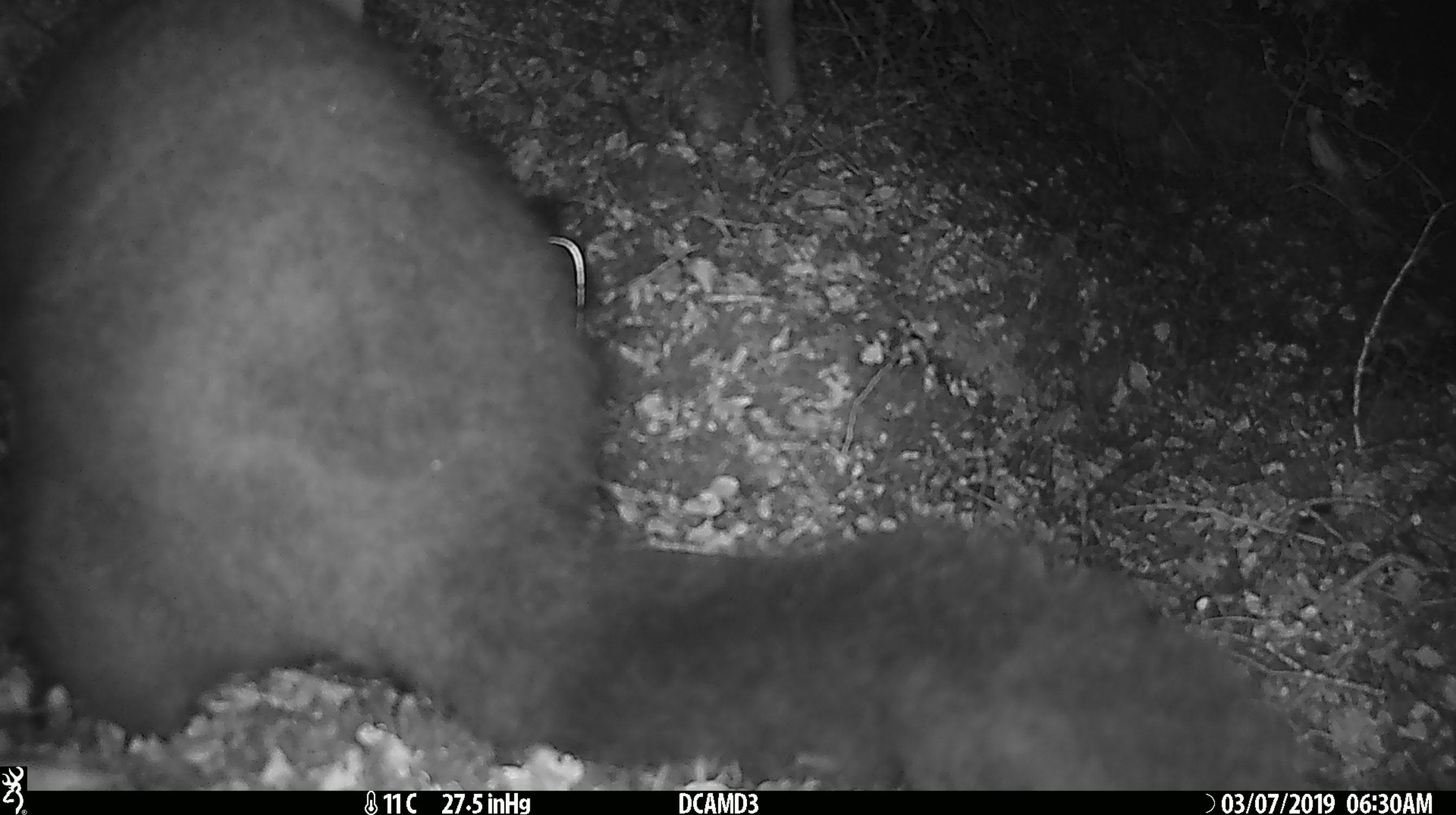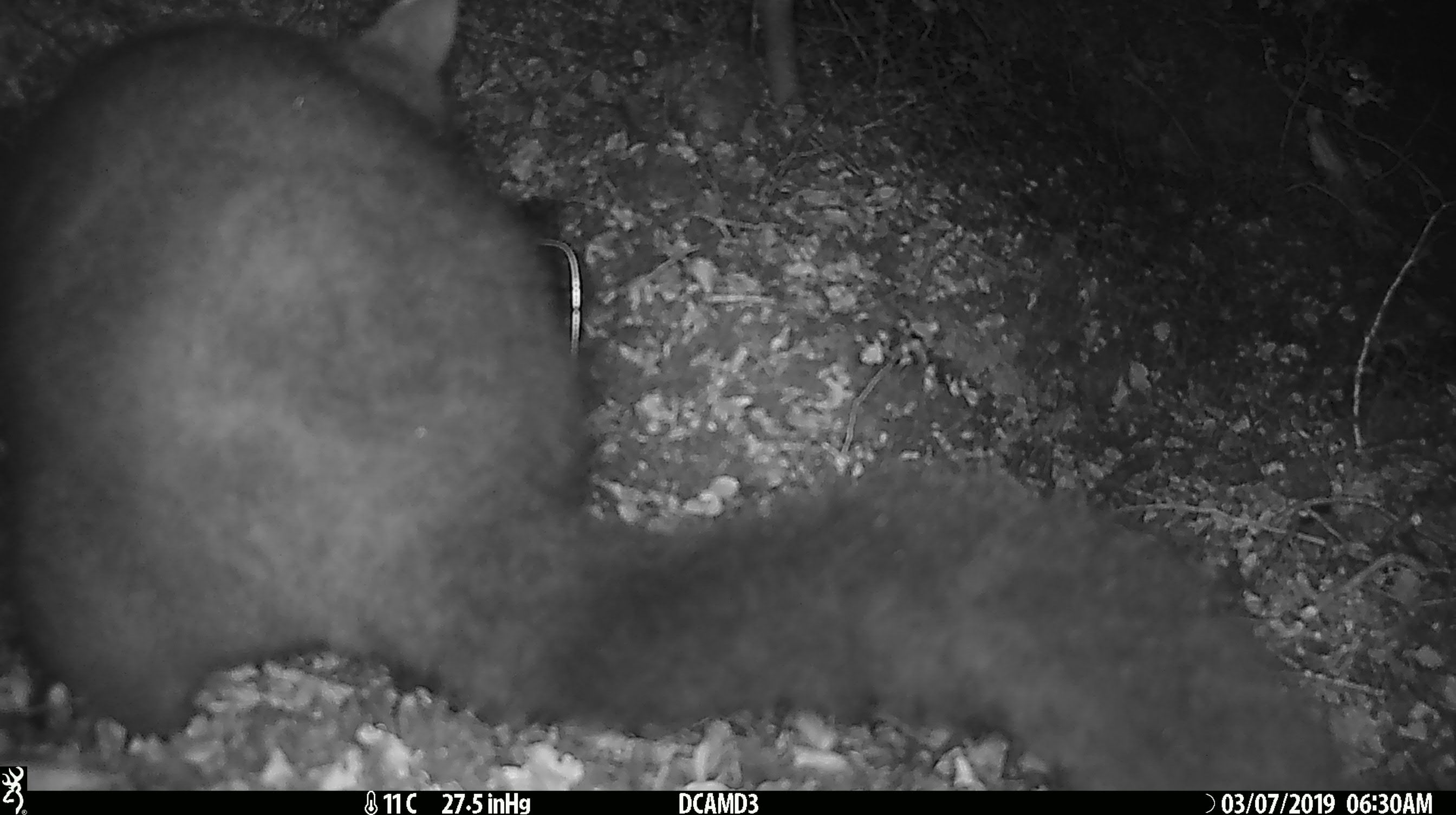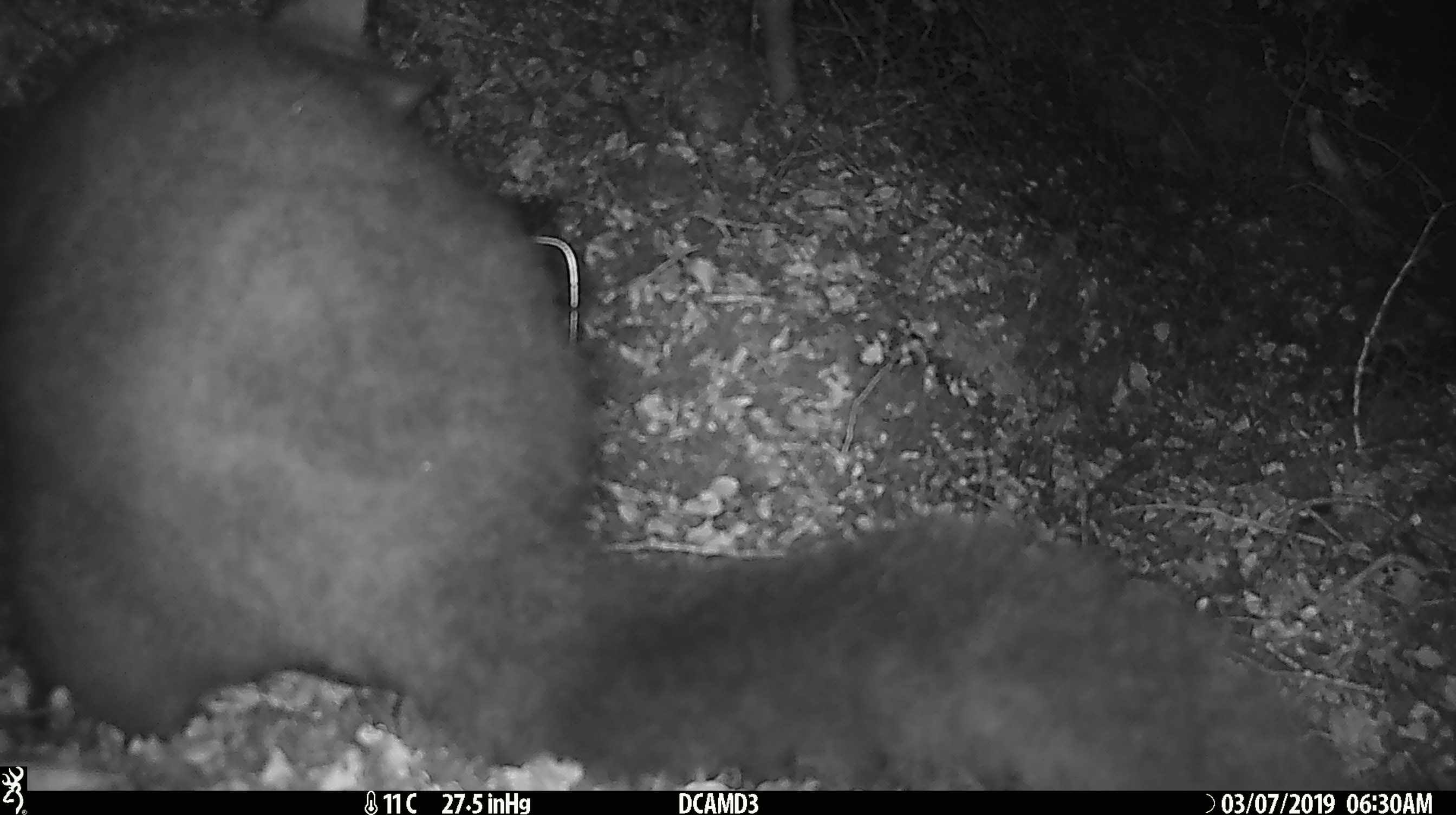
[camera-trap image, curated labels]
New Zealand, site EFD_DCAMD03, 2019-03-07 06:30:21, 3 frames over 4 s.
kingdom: Animalia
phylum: Chordata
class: Mammalia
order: Diprotodontia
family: Phalangeridae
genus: Trichosurus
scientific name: Trichosurus vulpecula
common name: common brushtail possum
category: possum